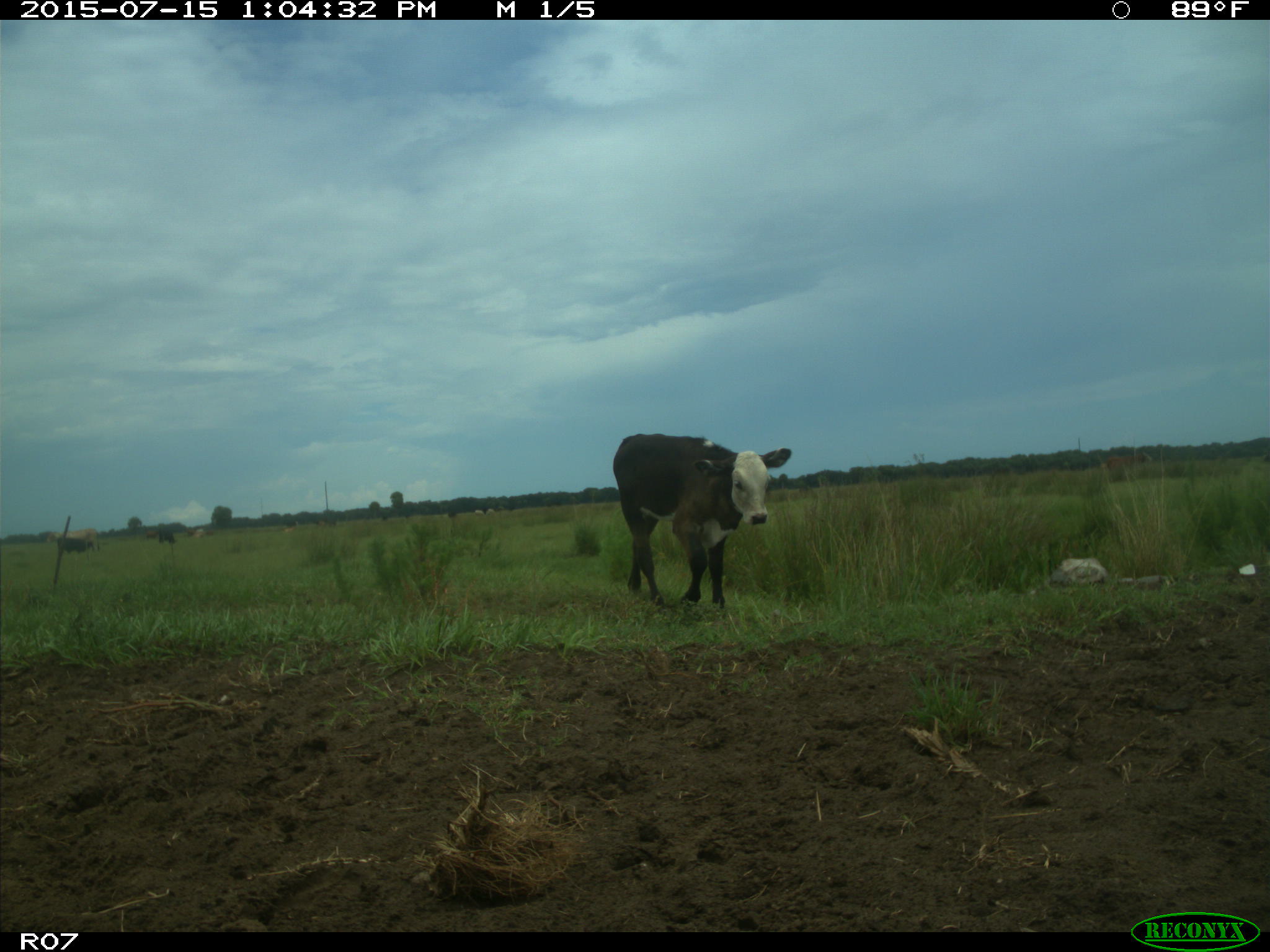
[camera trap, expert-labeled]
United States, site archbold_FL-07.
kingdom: Animalia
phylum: Chordata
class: Mammalia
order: Artiodactyla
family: Bovidae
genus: Bos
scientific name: Bos taurus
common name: domestic cow